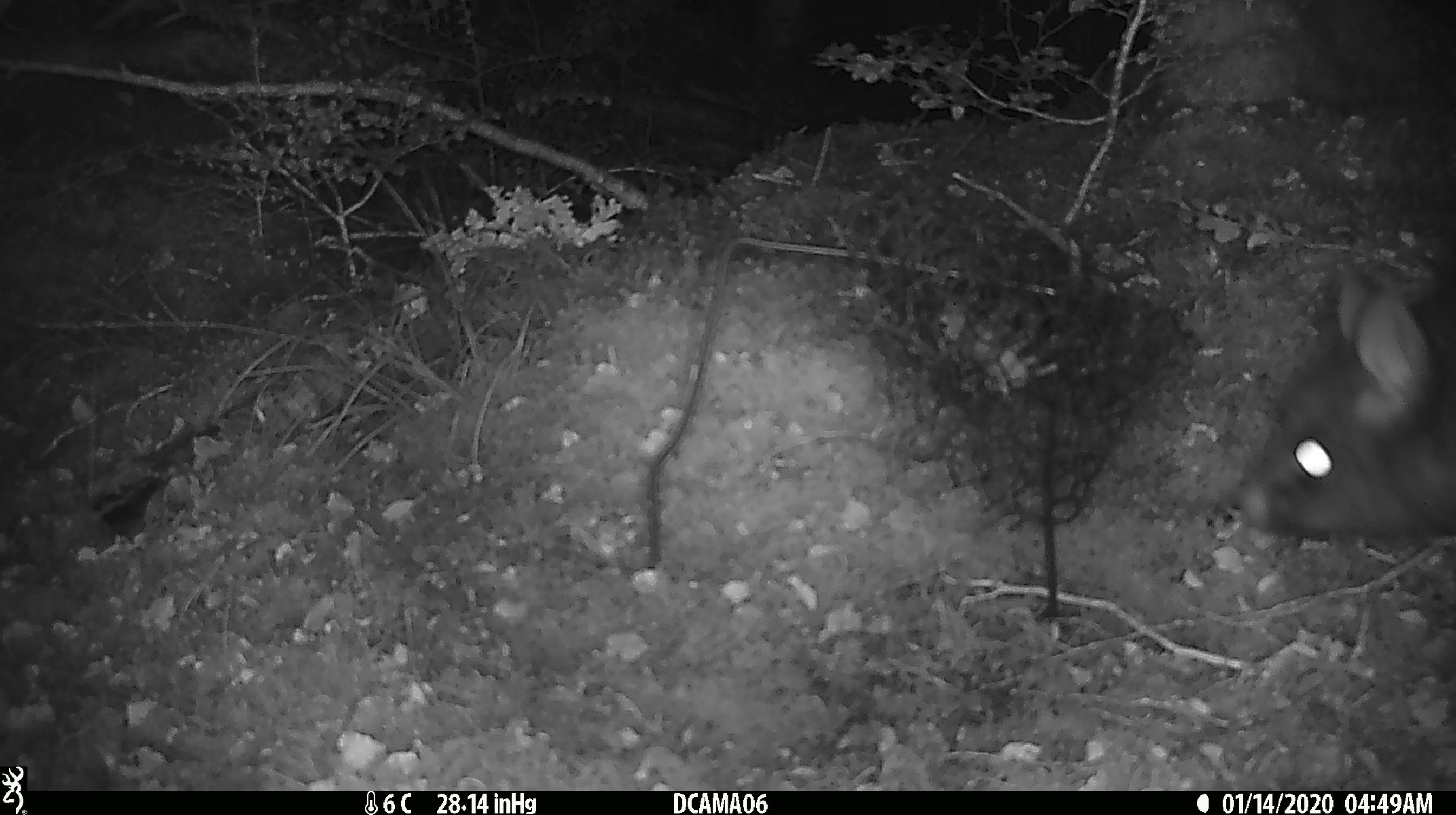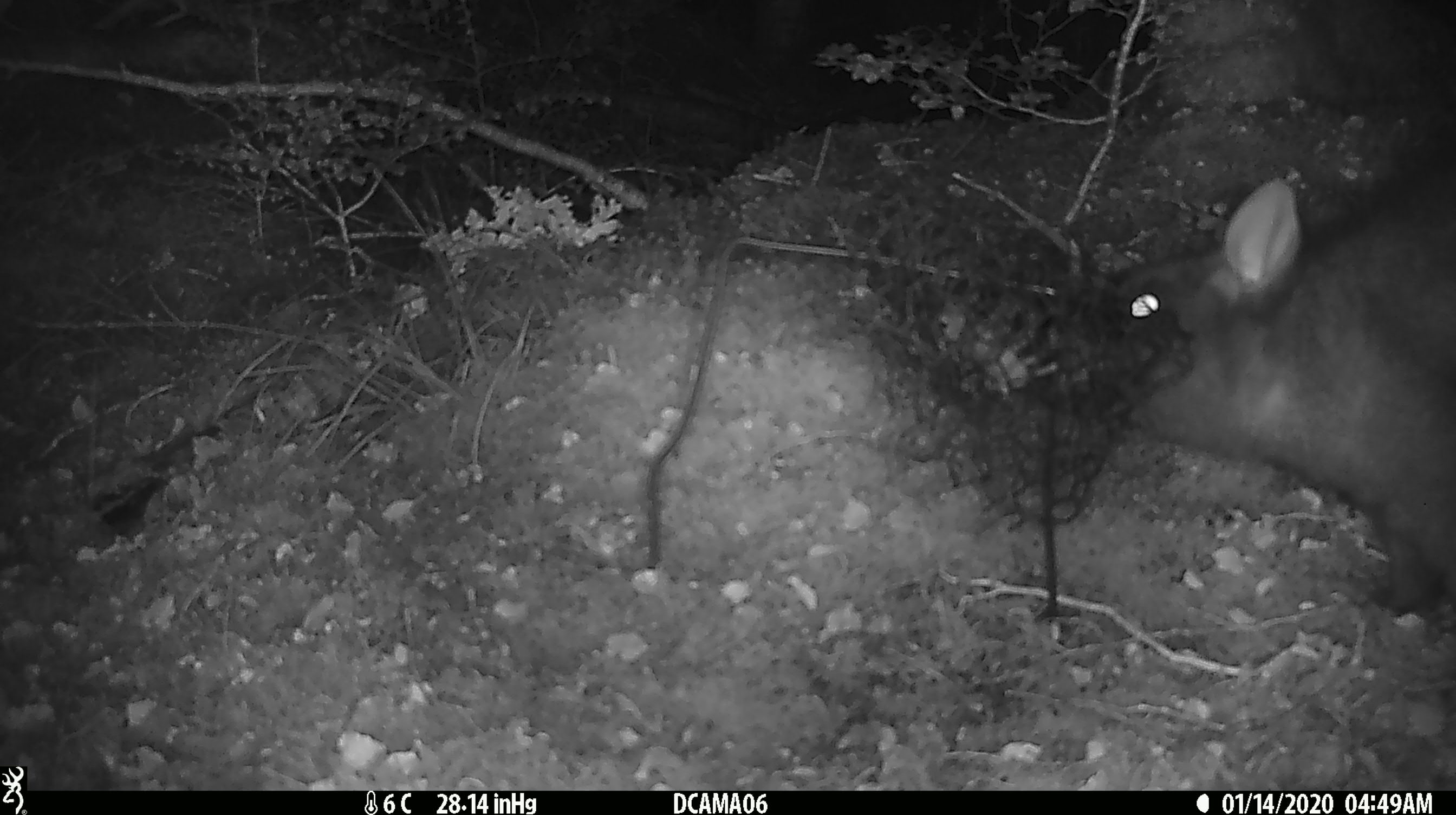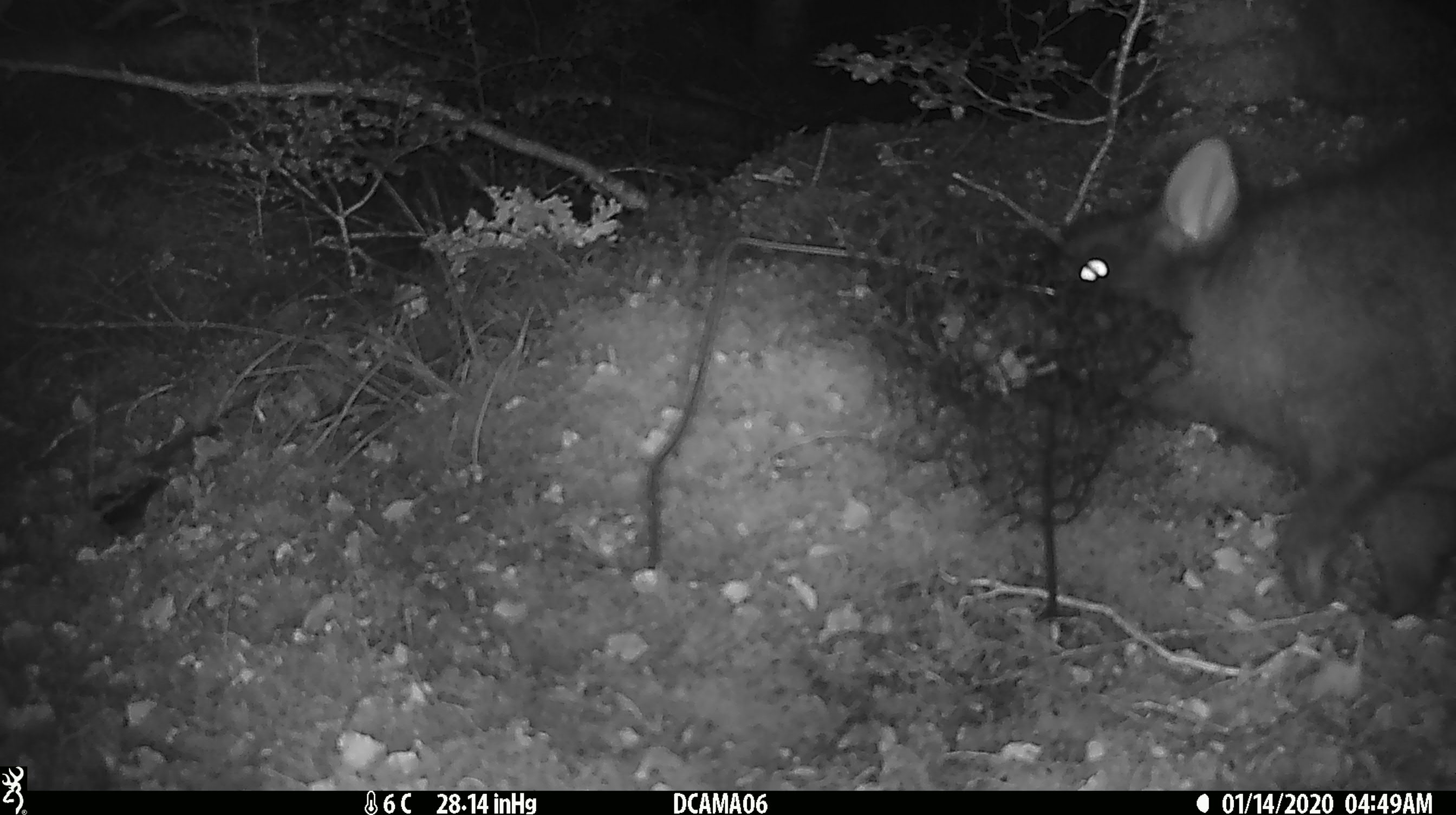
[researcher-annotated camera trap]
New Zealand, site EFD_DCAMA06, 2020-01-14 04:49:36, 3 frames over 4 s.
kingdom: Animalia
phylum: Chordata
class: Mammalia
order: Diprotodontia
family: Phalangeridae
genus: Trichosurus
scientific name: Trichosurus vulpecula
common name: common brushtail possum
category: possum